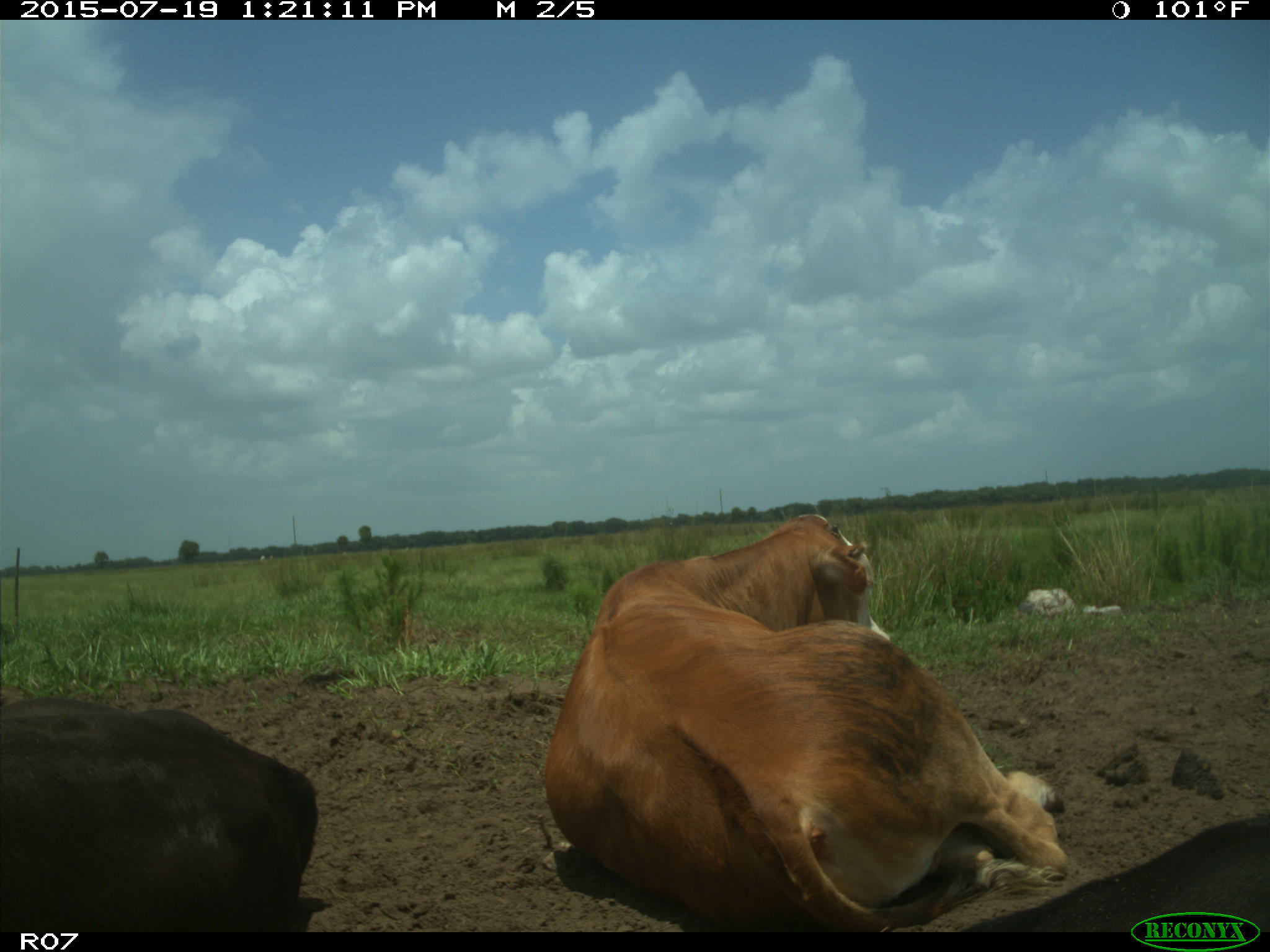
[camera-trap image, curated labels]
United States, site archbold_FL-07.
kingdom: Animalia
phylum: Chordata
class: Mammalia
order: Artiodactyla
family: Bovidae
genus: Bos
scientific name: Bos taurus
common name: domestic cow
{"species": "Bos taurus (domestic cow)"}